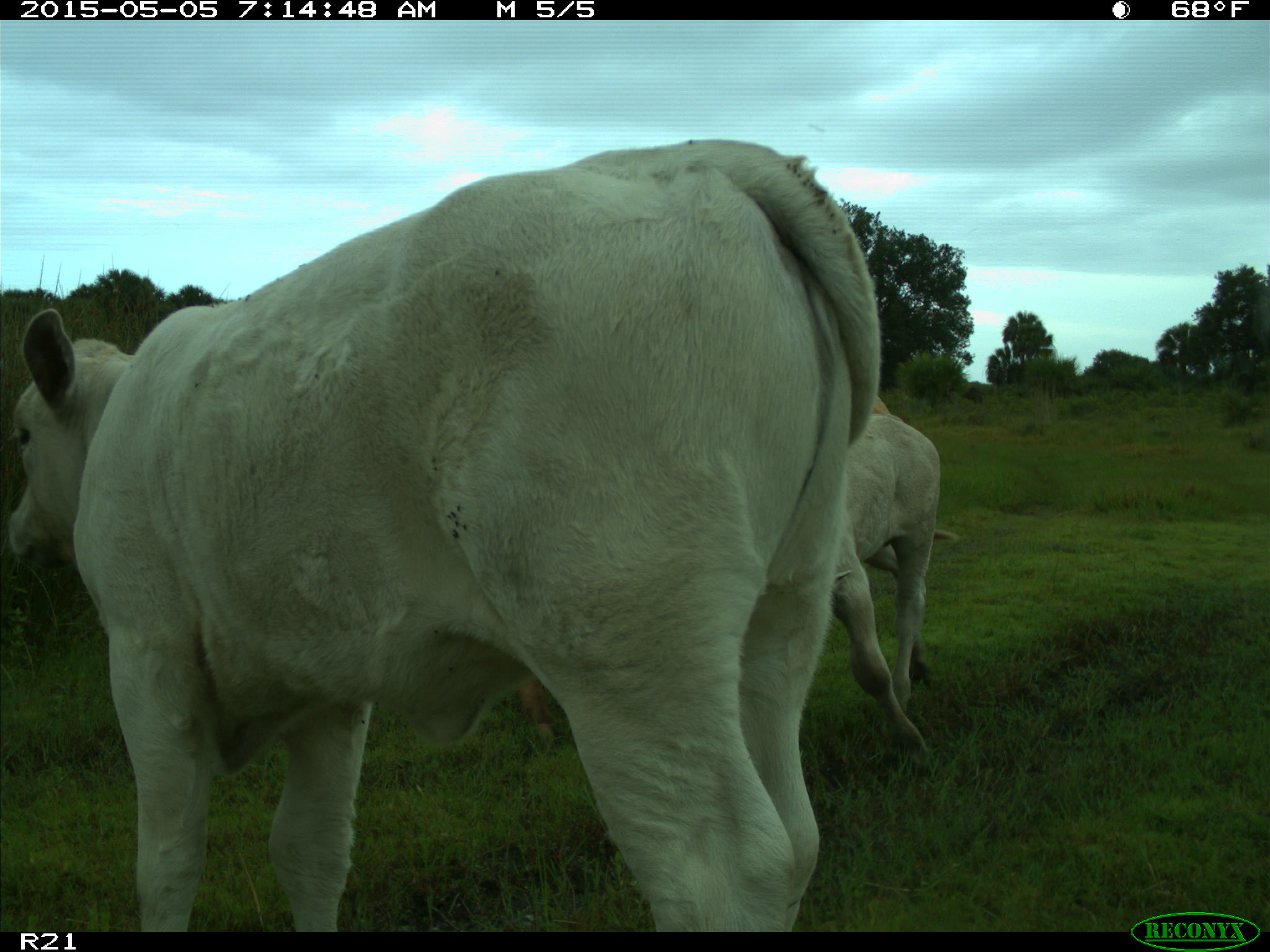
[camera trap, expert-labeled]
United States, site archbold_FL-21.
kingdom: Animalia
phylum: Chordata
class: Mammalia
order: Artiodactyla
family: Bovidae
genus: Bos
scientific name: Bos taurus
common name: domestic cow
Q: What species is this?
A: Bos taurus (domestic cow).